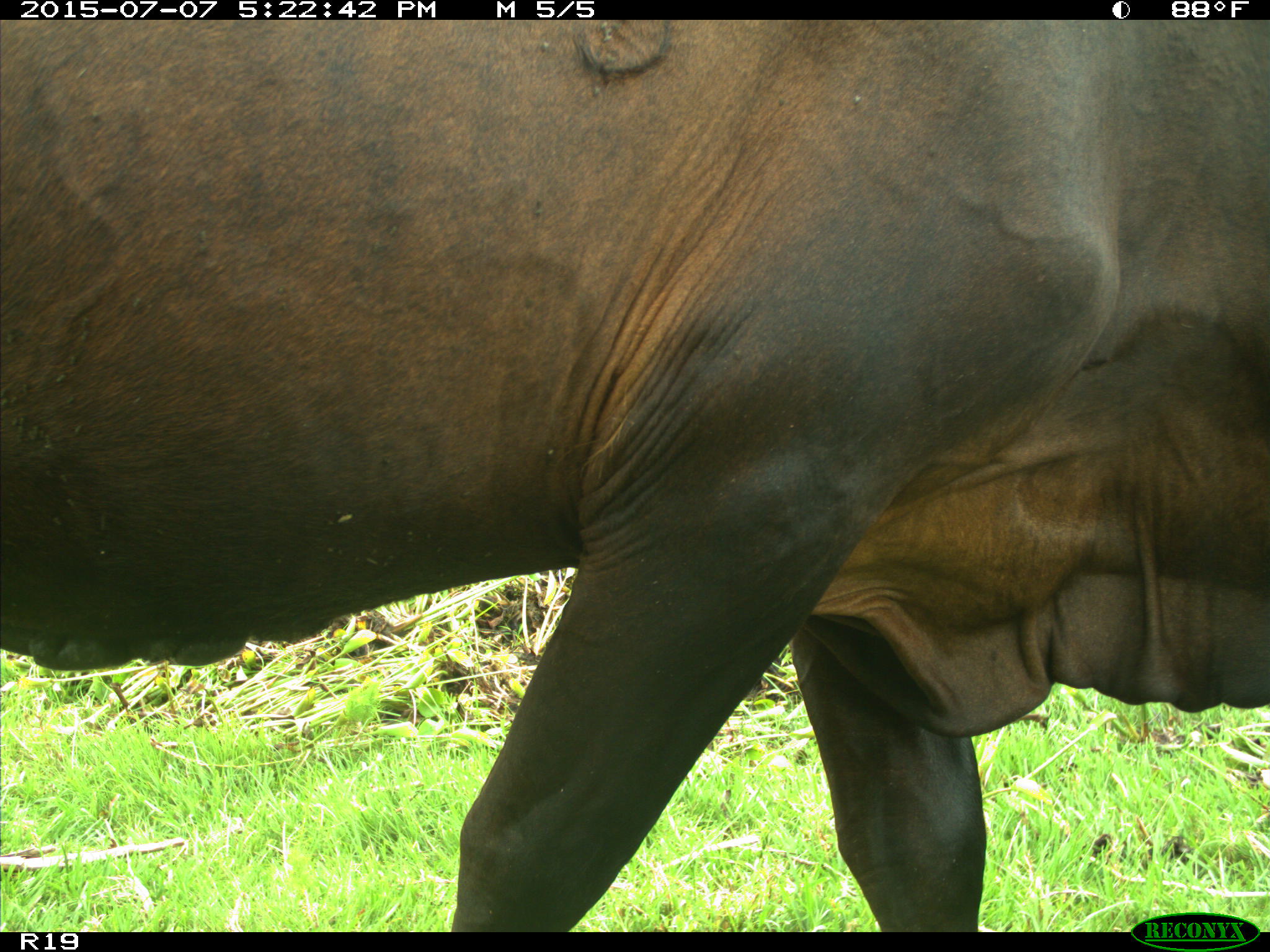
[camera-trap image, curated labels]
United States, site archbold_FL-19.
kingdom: Animalia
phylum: Chordata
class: Mammalia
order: Artiodactyla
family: Bovidae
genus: Bos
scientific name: Bos taurus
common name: domestic cow